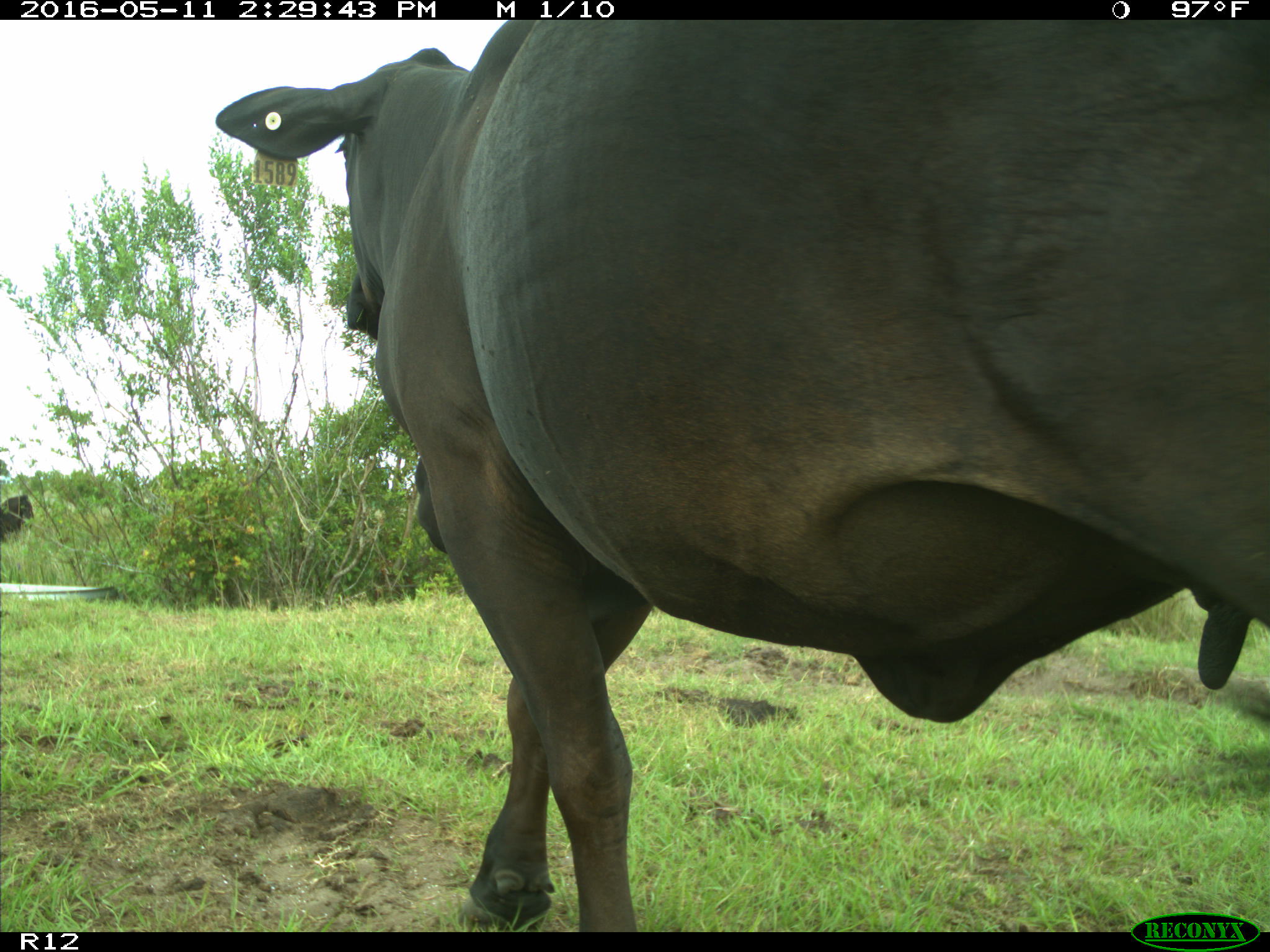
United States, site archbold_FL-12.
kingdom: Animalia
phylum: Chordata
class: Mammalia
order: Artiodactyla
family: Bovidae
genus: Bos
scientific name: Bos taurus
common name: domestic cow